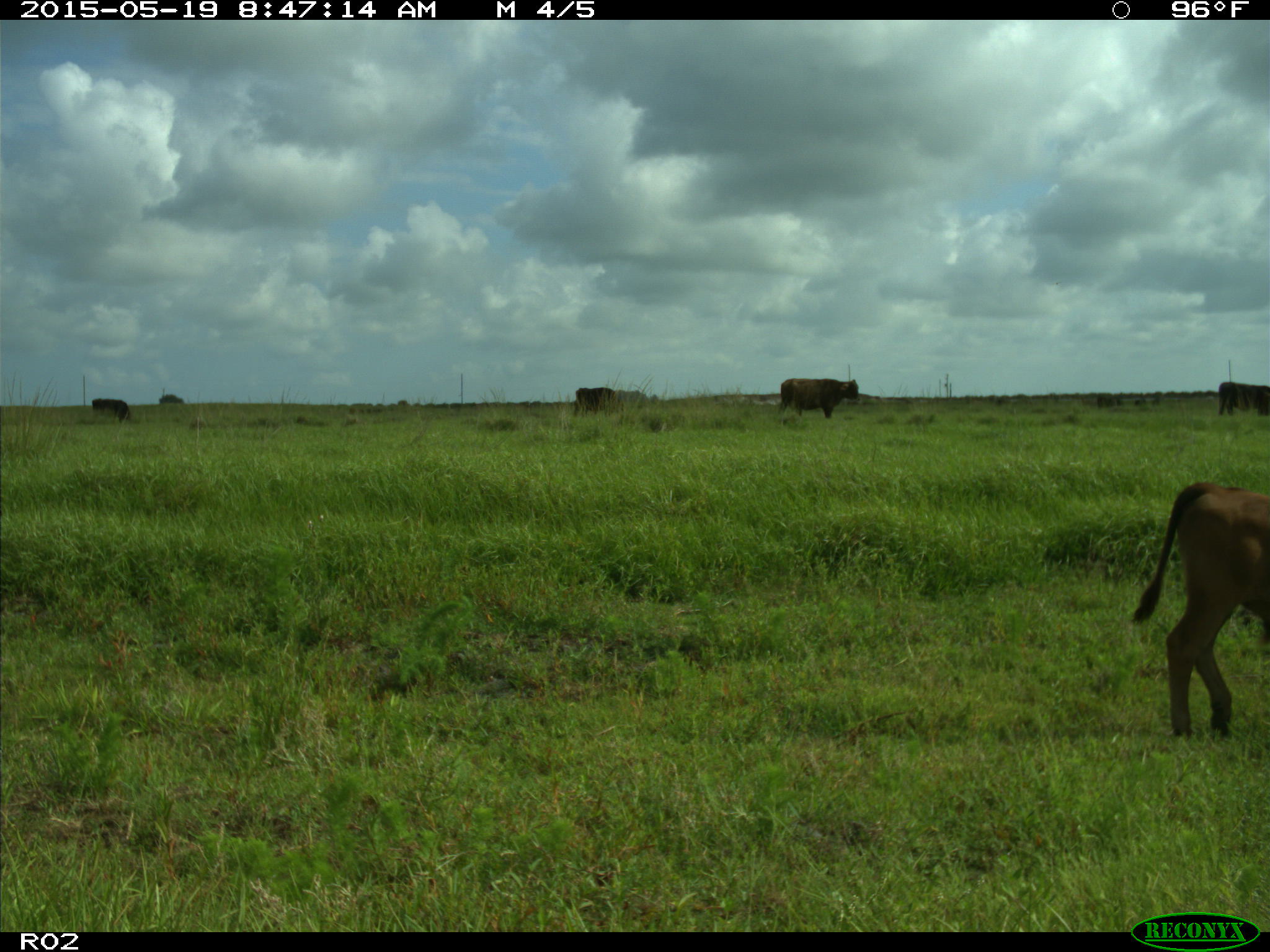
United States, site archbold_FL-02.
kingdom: Animalia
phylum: Chordata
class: Mammalia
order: Artiodactyla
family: Bovidae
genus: Bos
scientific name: Bos taurus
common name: domestic cow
Bos taurus (domestic cow).